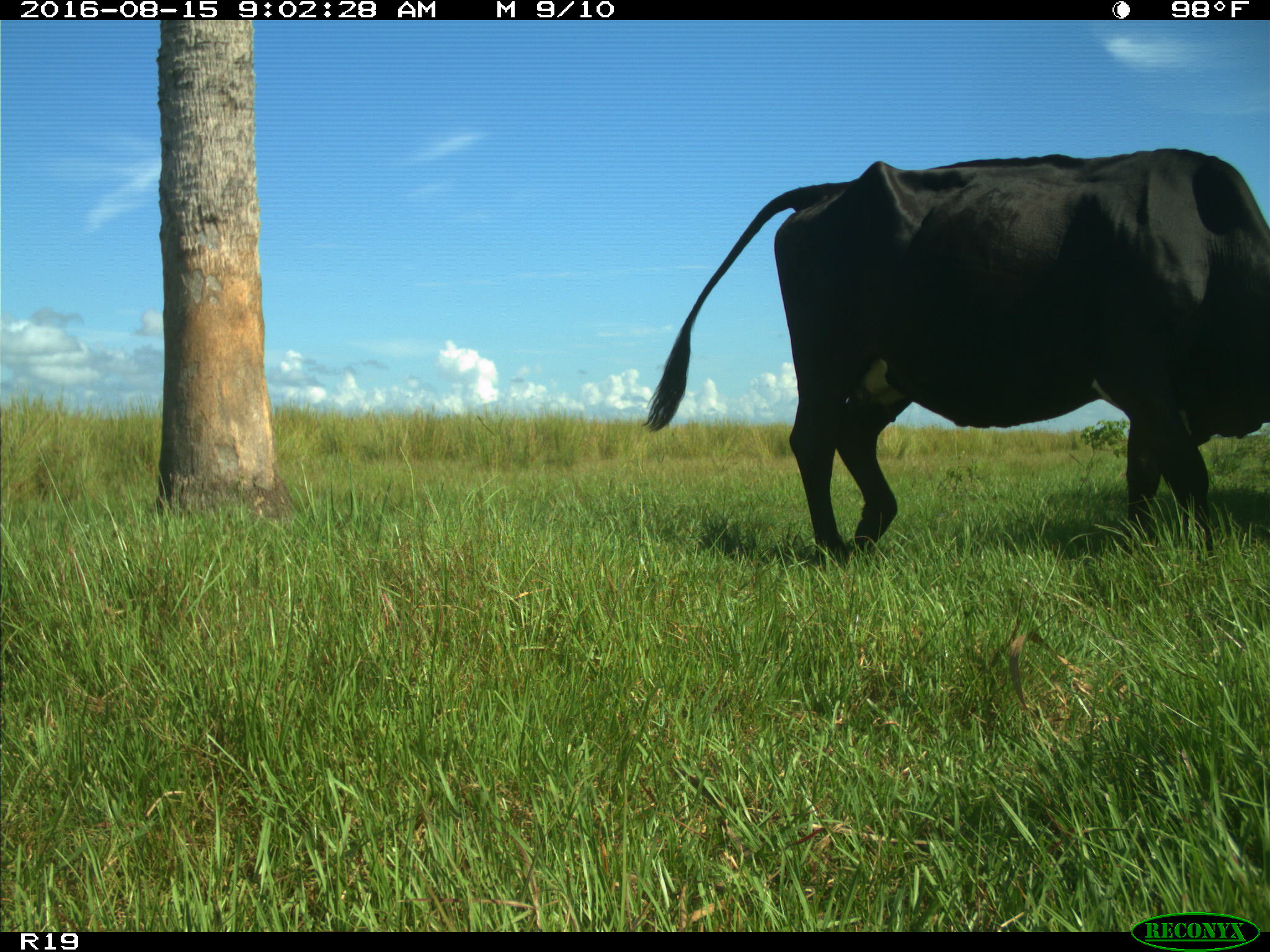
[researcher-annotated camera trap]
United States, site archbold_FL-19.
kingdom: Animalia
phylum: Chordata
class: Mammalia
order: Artiodactyla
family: Bovidae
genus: Bos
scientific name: Bos taurus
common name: domestic cow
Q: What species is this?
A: Bos taurus (domestic cow).